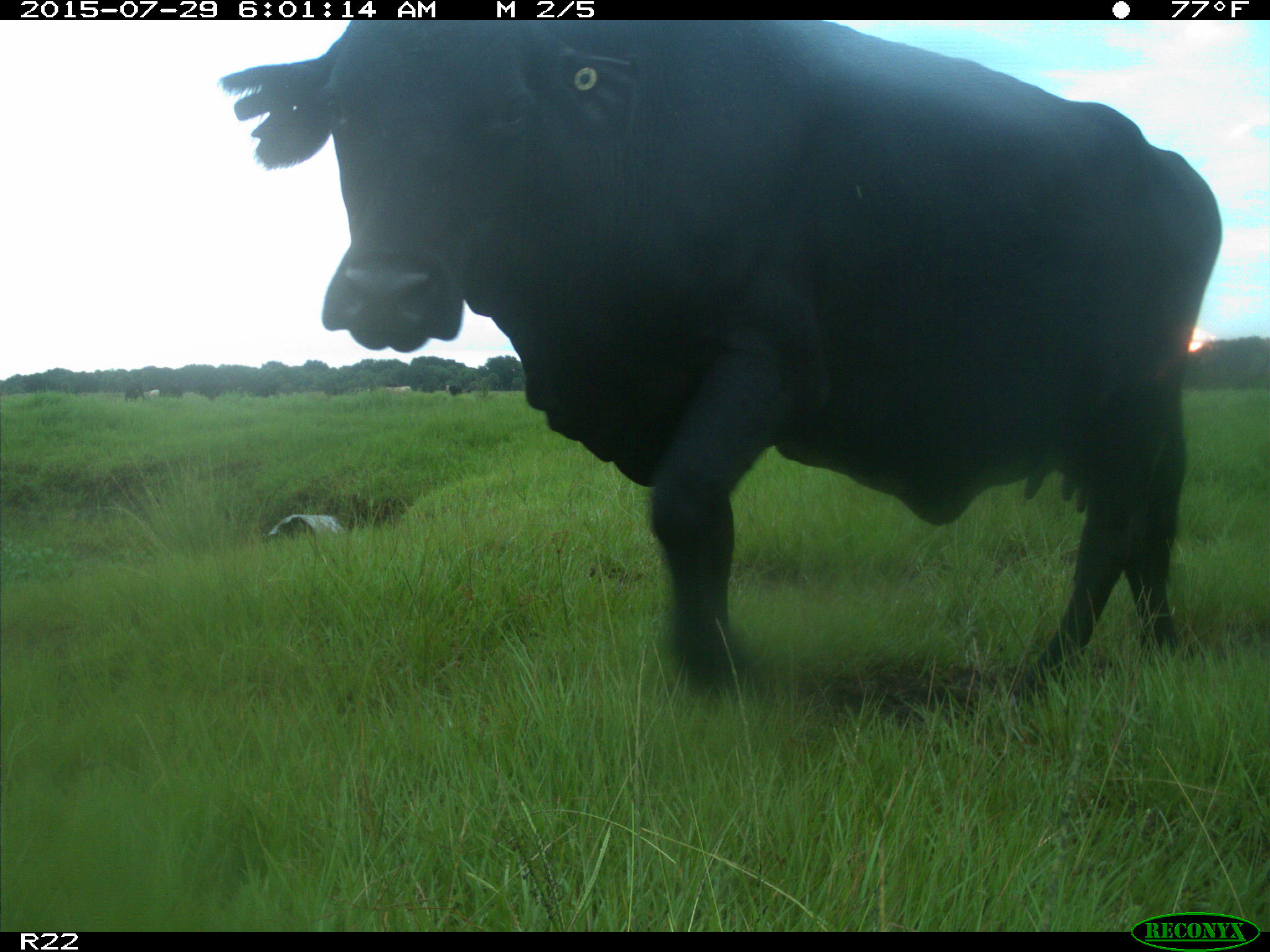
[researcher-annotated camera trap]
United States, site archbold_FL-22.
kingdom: Animalia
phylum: Chordata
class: Mammalia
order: Artiodactyla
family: Bovidae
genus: Bos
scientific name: Bos taurus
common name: domestic cow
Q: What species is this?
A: Bos taurus (domestic cow).